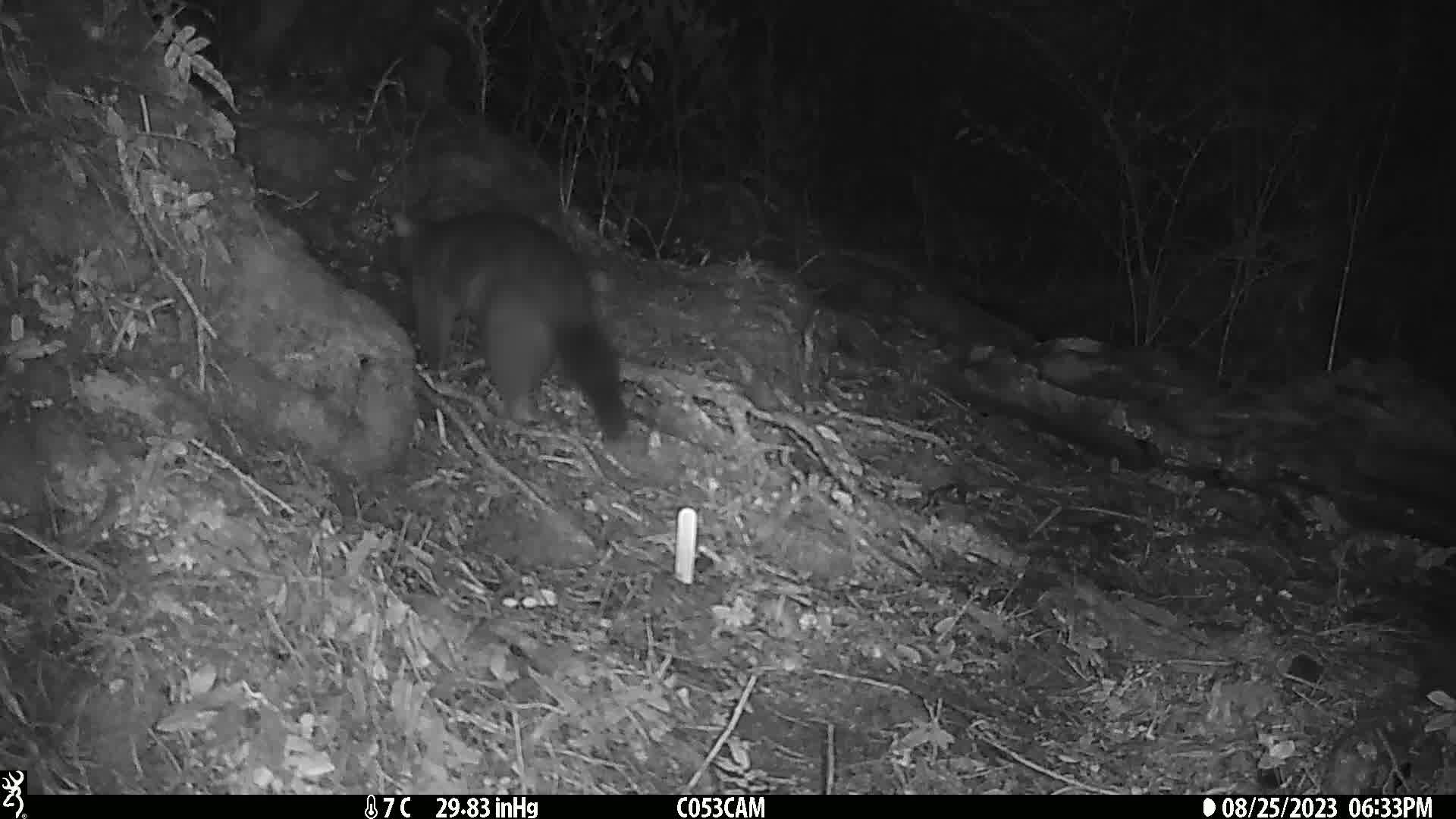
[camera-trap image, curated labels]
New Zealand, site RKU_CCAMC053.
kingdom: Animalia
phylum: Chordata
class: Mammalia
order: Diprotodontia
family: Phalangeridae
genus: Trichosurus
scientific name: Trichosurus vulpecula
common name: common brushtail possum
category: possum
Possum (common brushtail possum) (Trichosurus vulpecula).